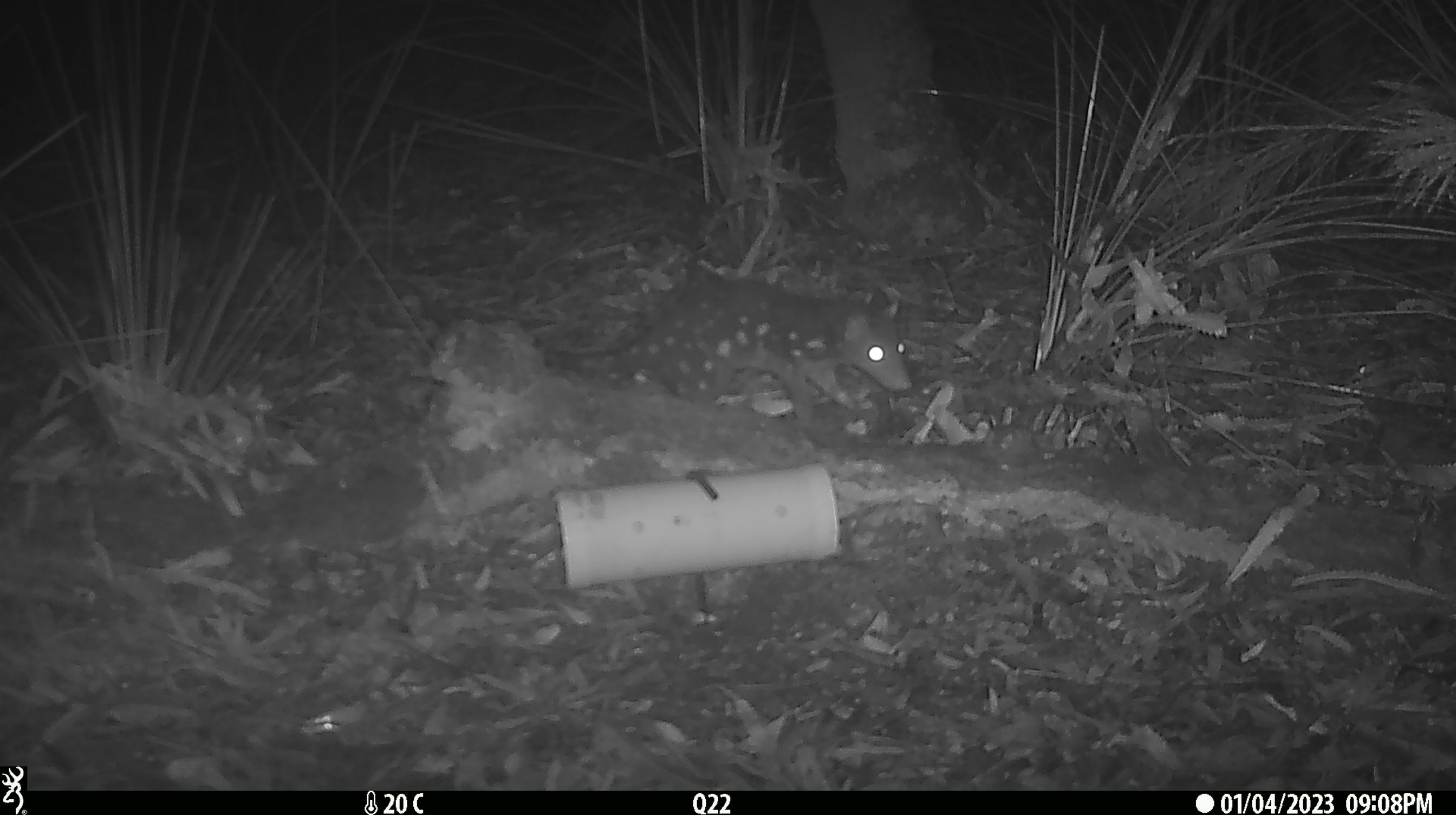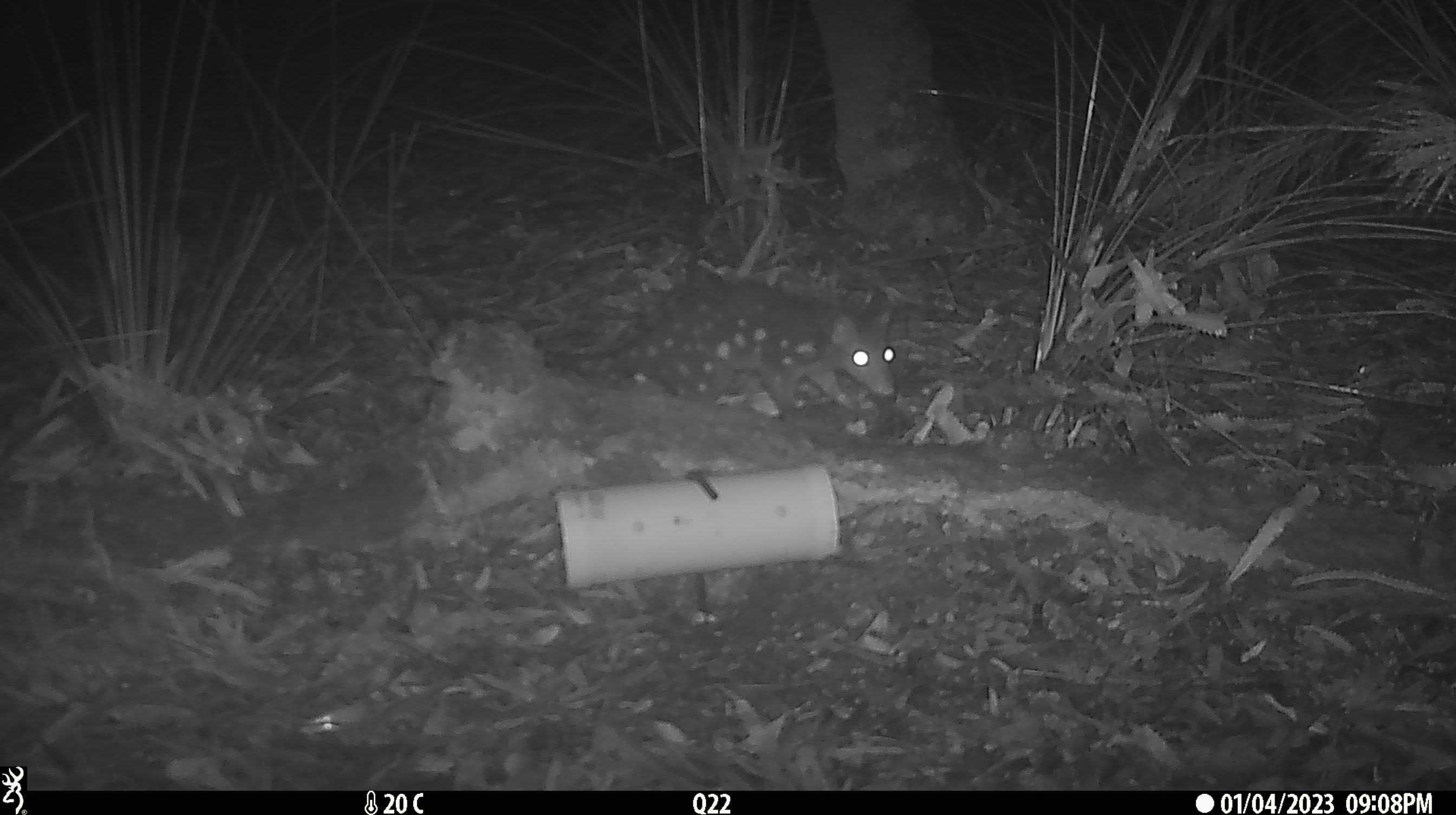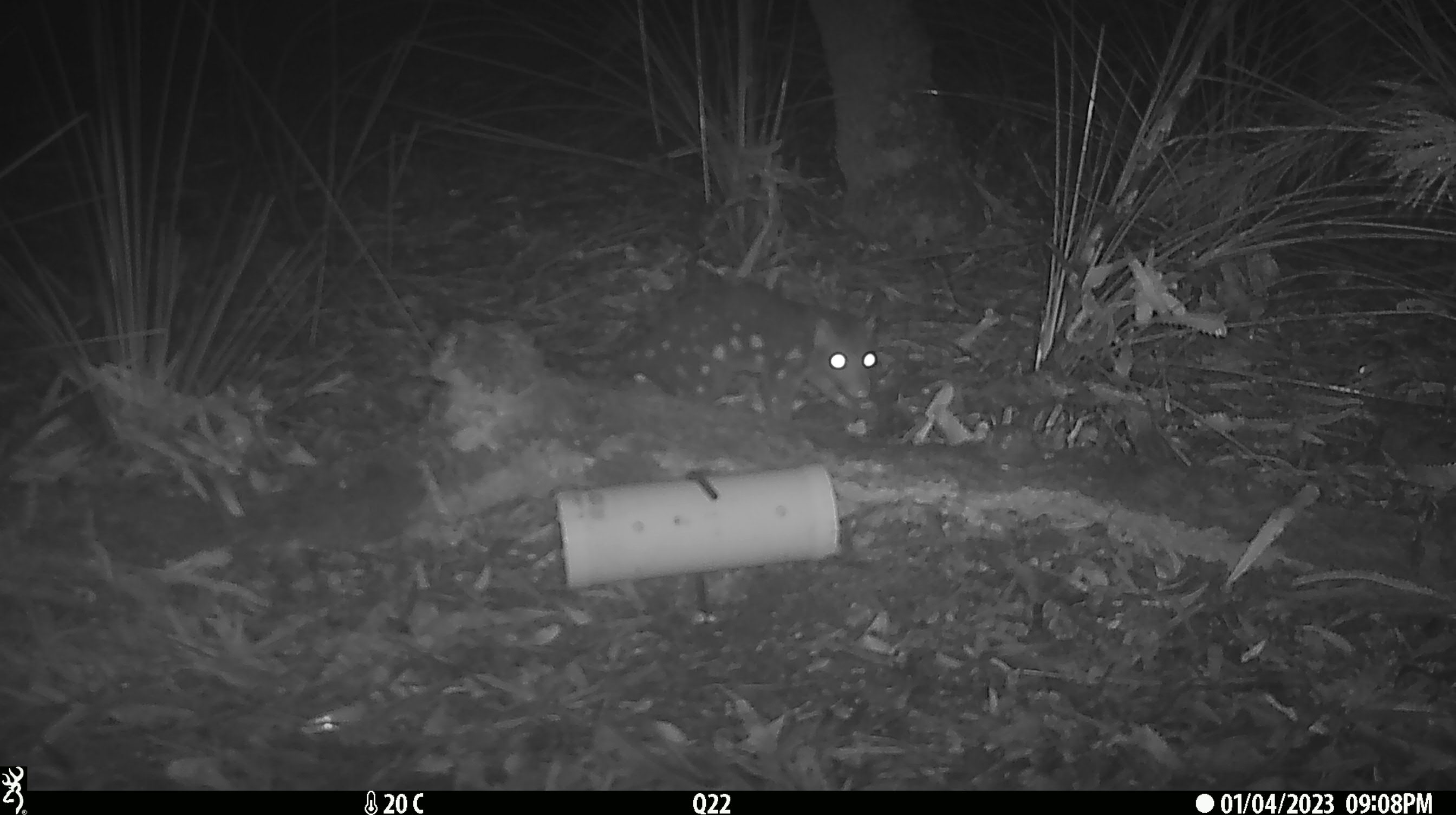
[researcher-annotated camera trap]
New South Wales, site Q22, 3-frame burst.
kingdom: Animalia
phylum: Chordata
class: Mammalia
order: Dasyuromorphia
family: Dasyuridae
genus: Dasyurus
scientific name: Dasyurus maculatus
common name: spotted-tailed quoll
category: quoll